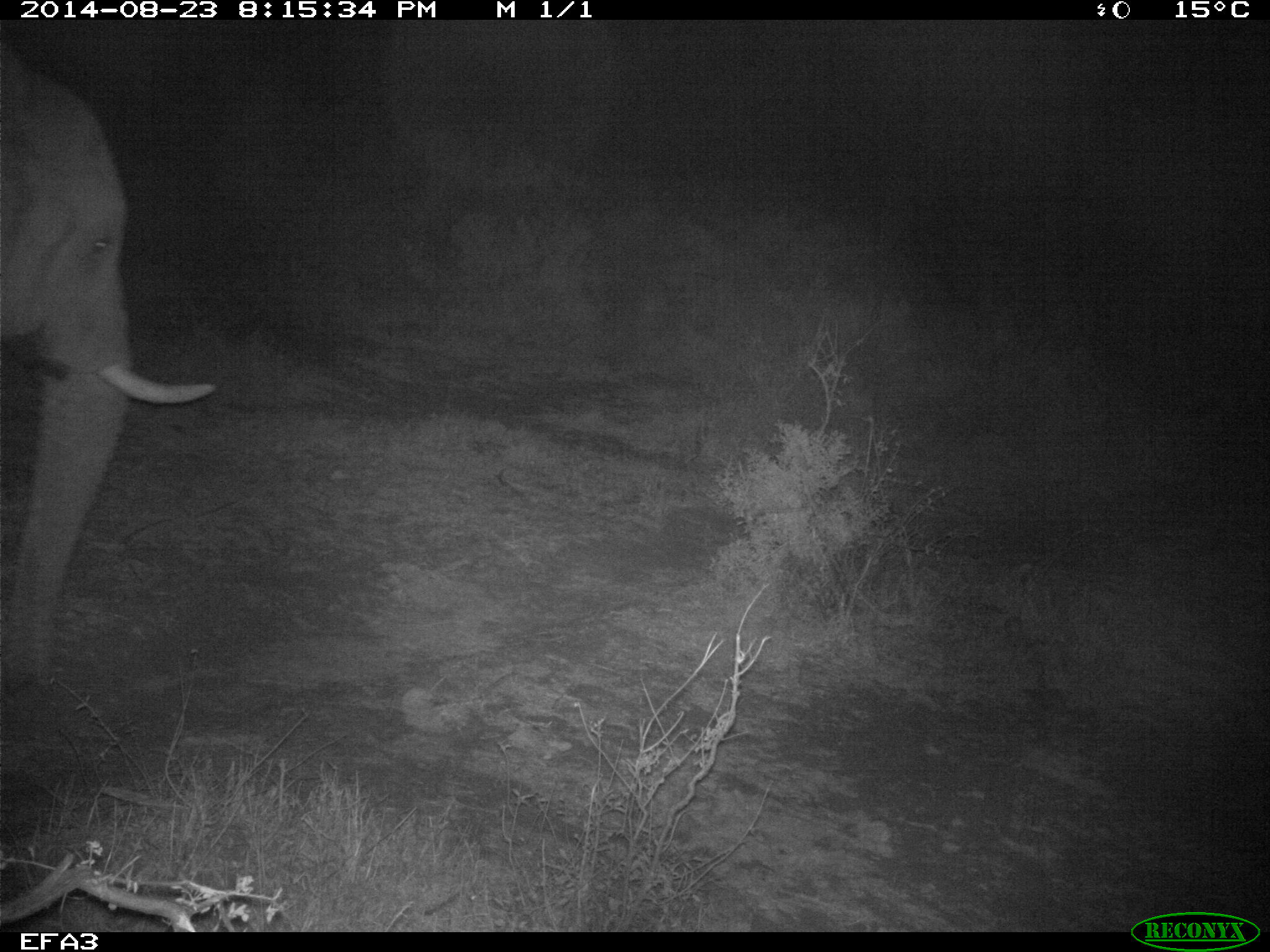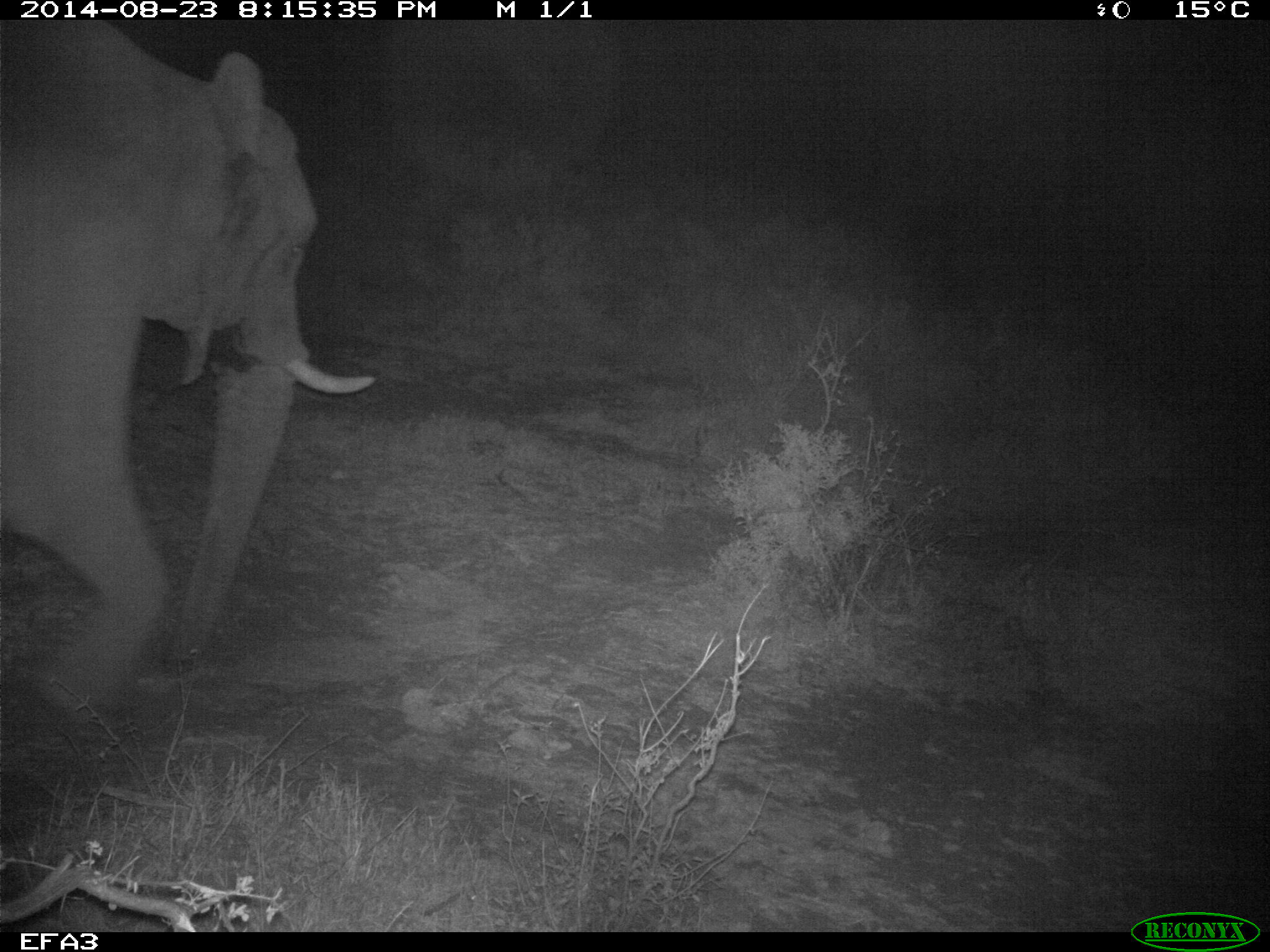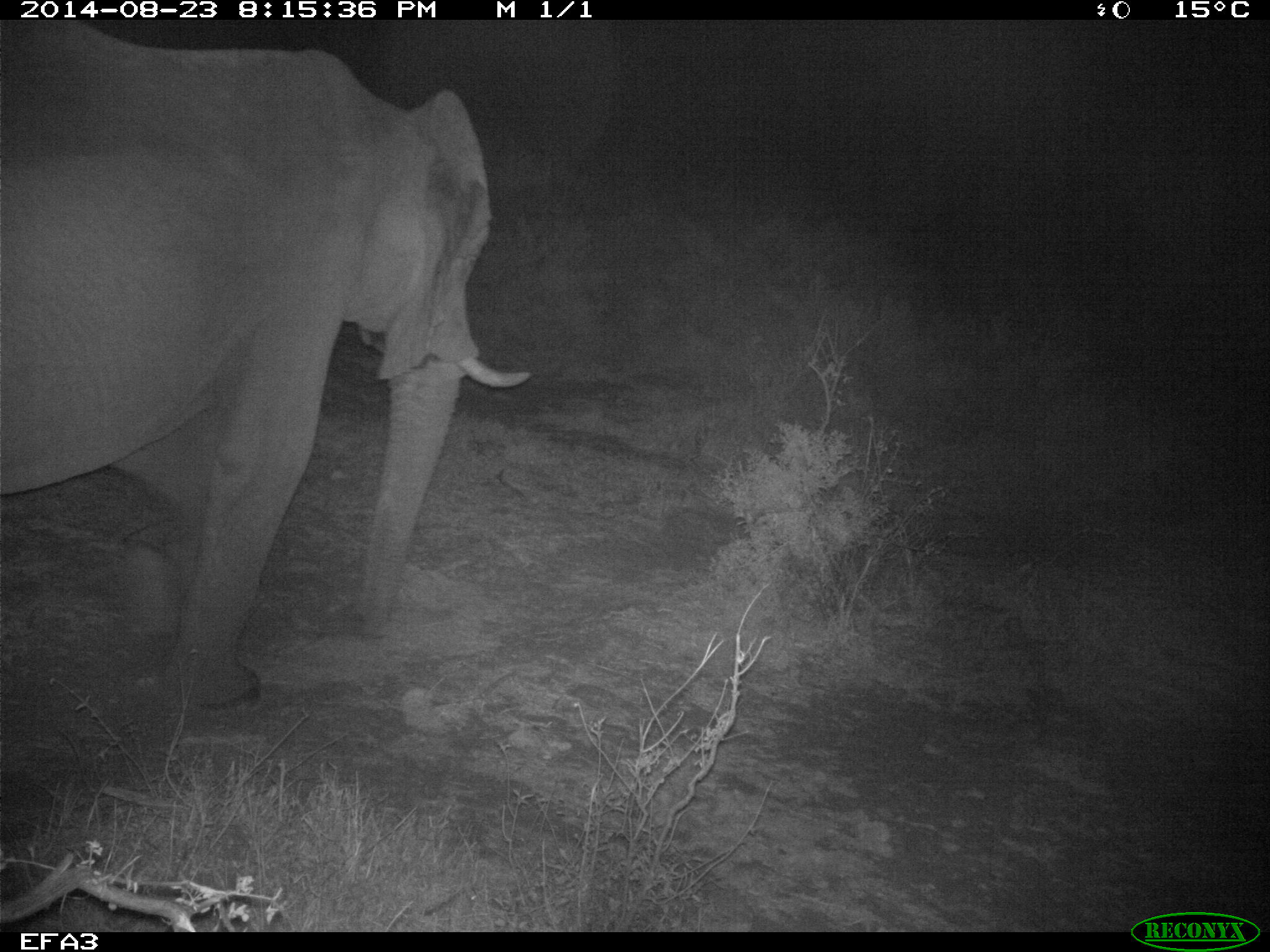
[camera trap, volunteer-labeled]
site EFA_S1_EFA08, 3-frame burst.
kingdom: Animalia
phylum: Chordata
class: Mammalia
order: Proboscidea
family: Elephantidae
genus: Loxodonta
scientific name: Loxodonta africana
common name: african bush elephant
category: elephant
Elephant (african bush elephant) (Loxodonta africana), count 1. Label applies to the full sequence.